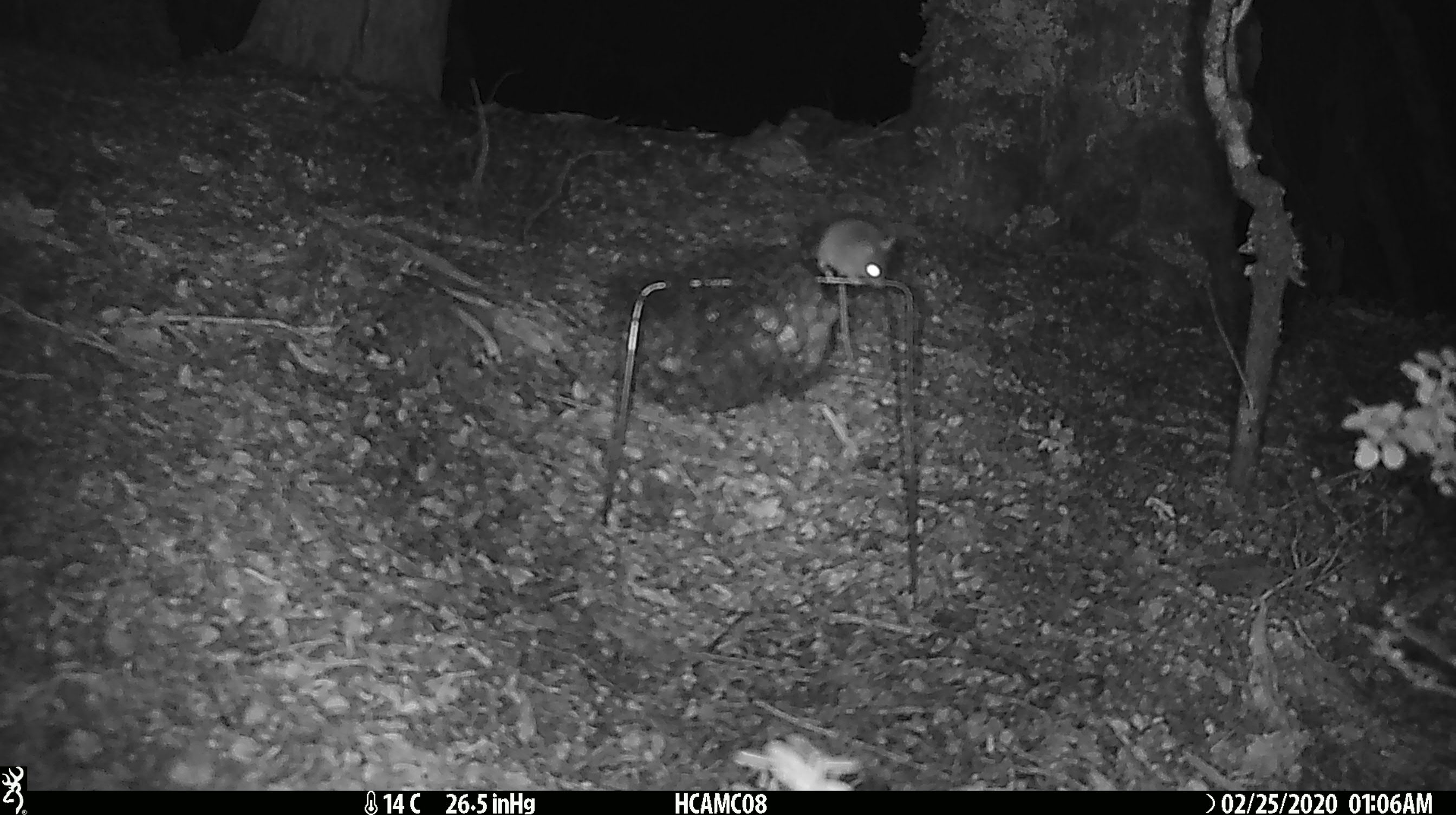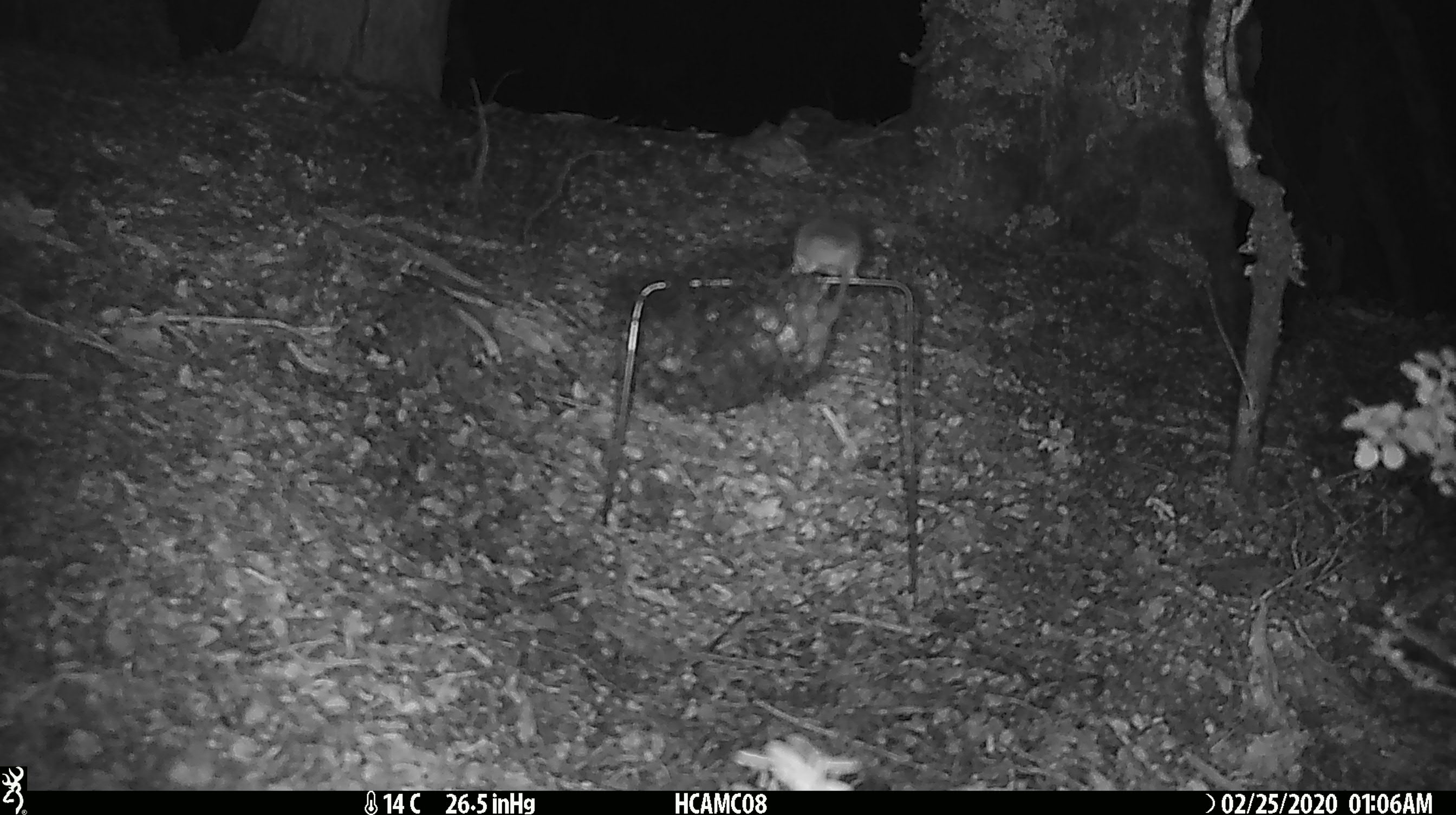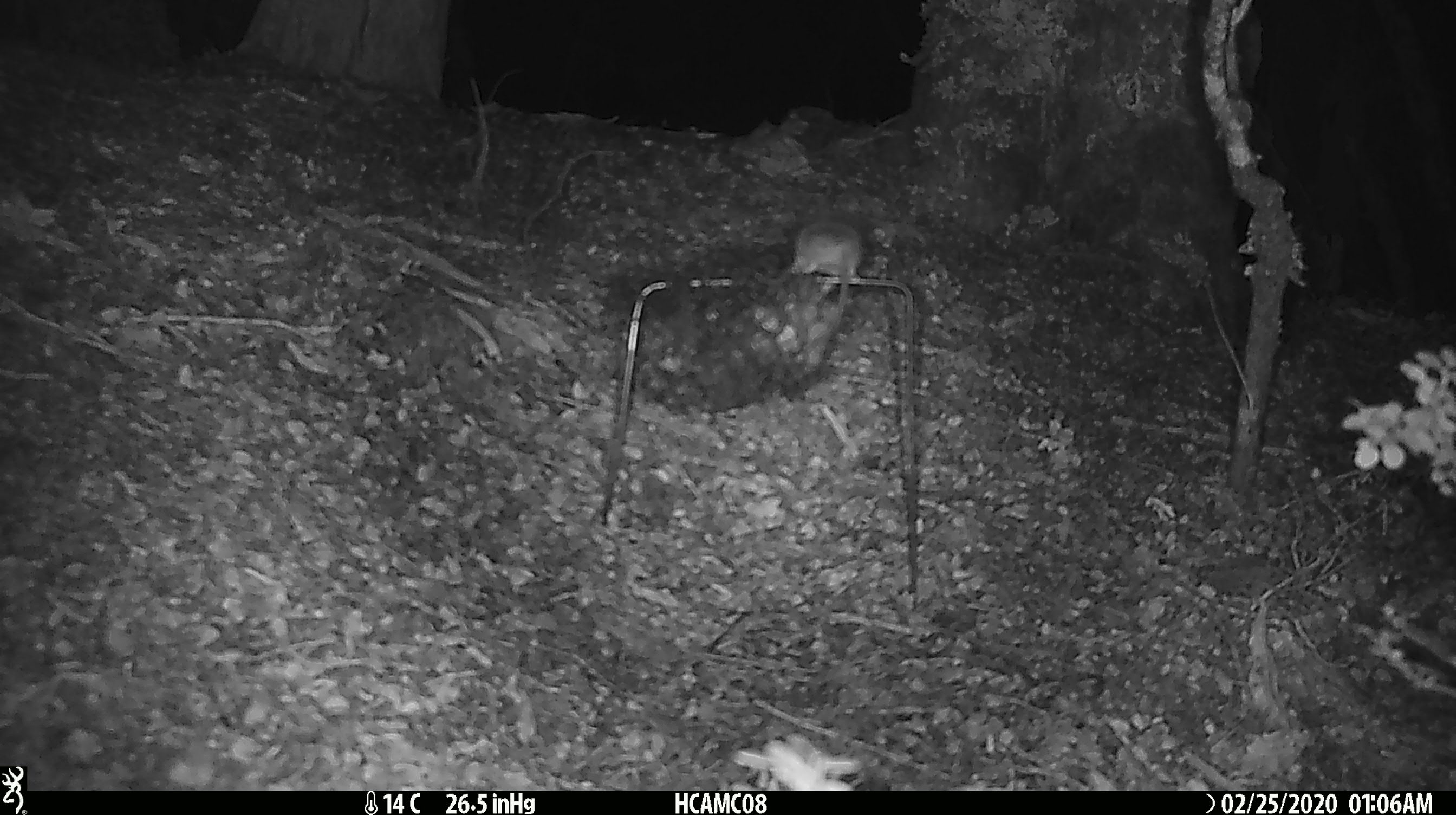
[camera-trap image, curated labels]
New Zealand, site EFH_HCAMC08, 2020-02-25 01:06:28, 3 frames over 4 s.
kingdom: Animalia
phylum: Chordata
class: Mammalia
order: Rodentia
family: Muridae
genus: Mus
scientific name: Mus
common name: mouse